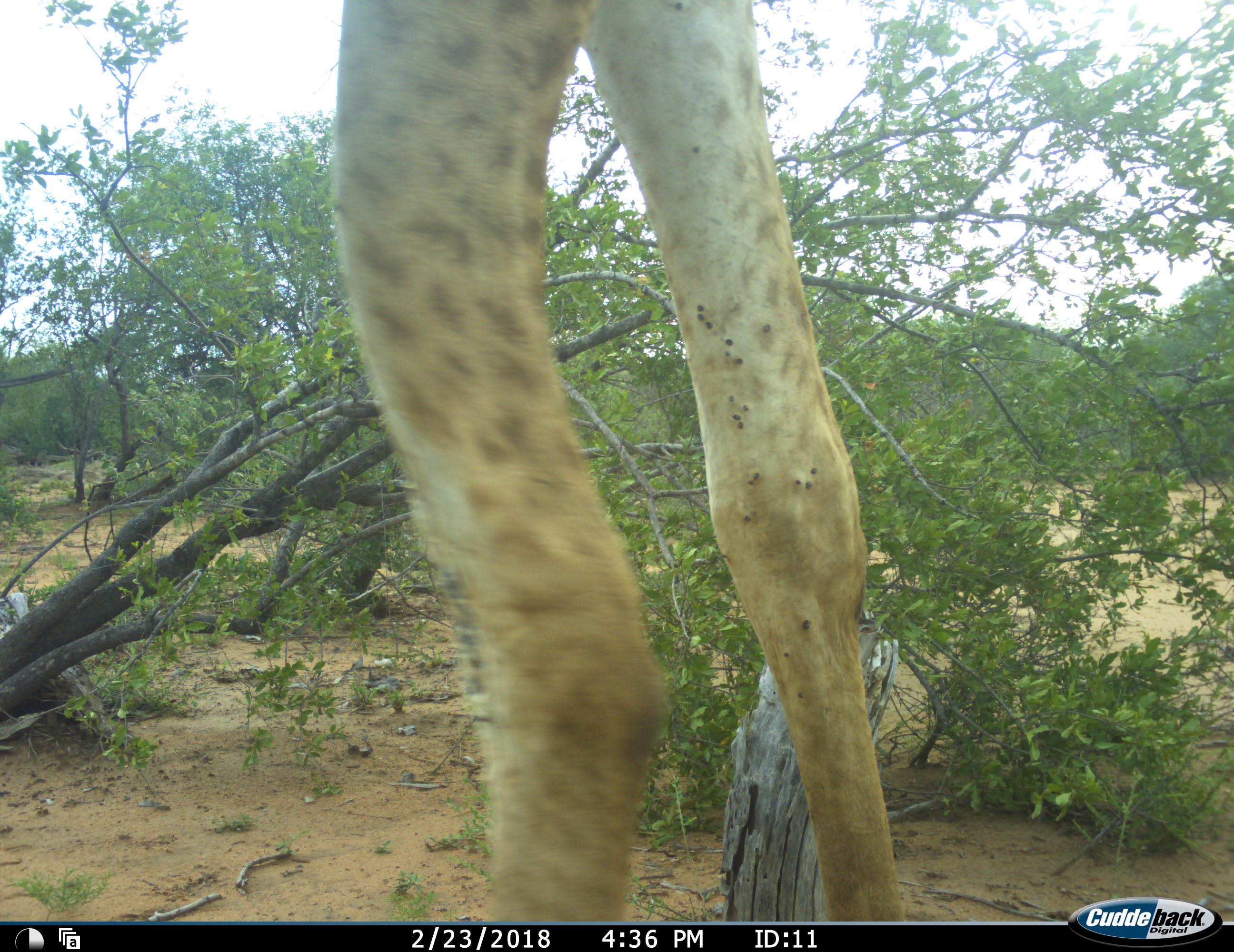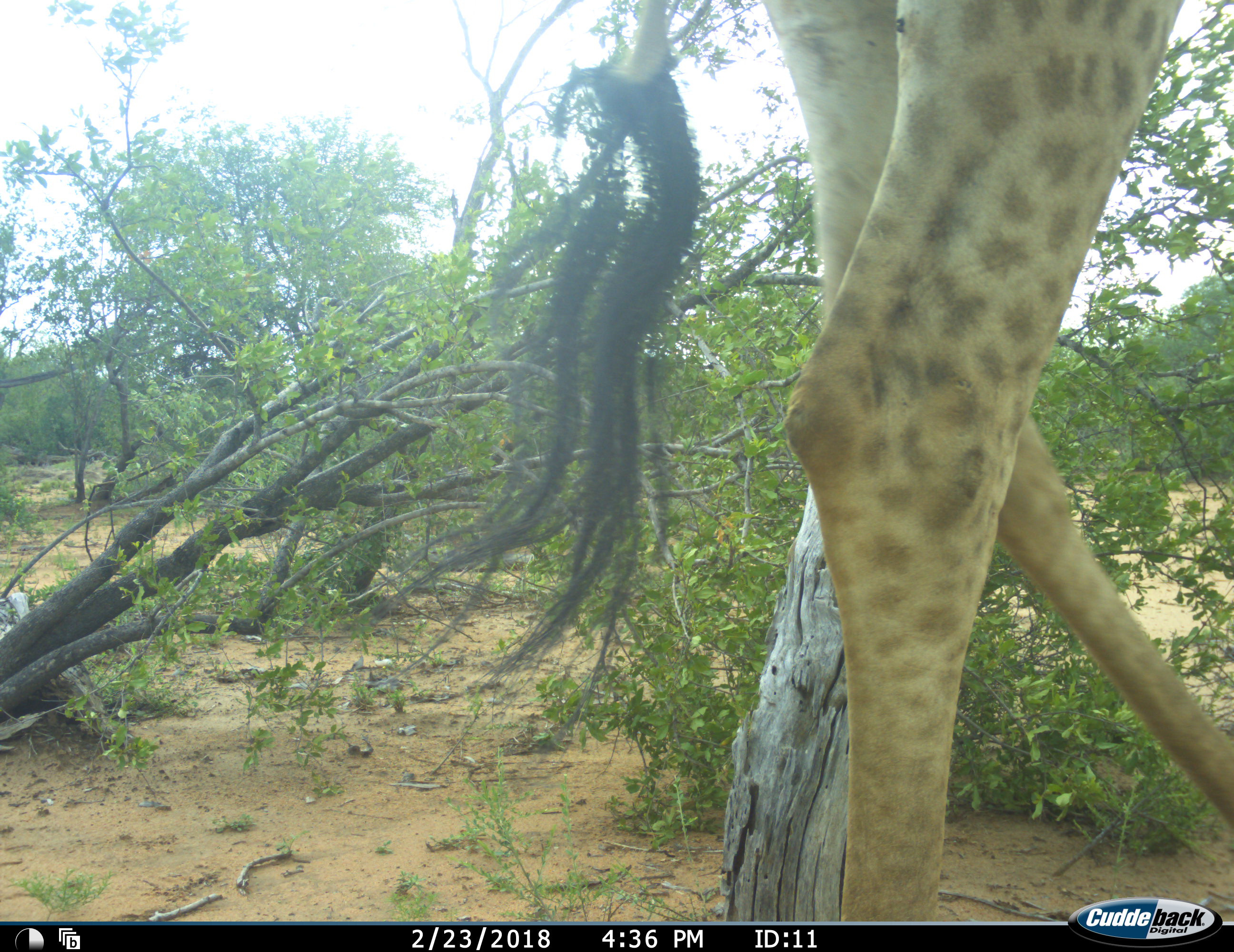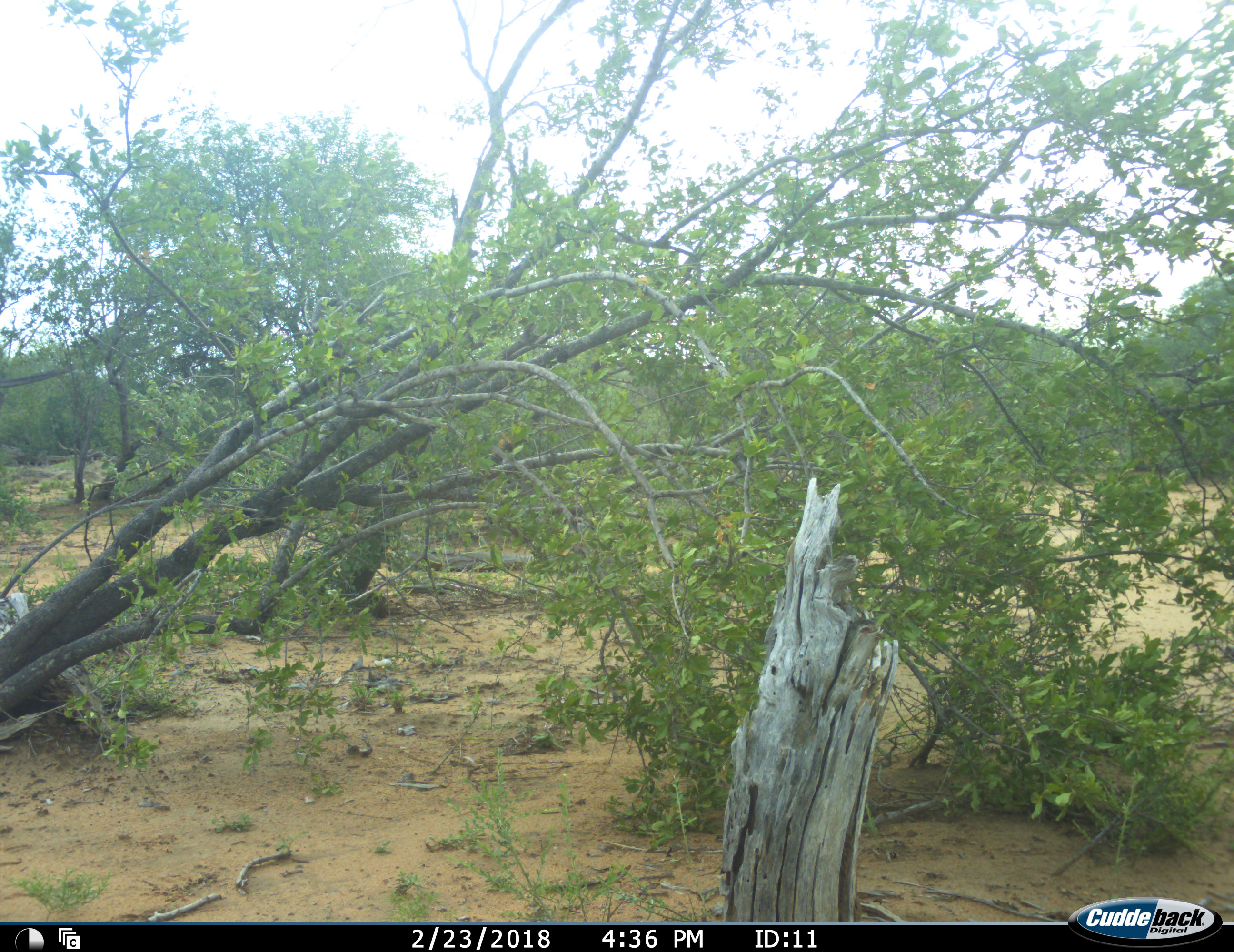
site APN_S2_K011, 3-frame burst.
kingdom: Animalia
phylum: Chordata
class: Mammalia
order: Artiodactyla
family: Giraffidae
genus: Giraffa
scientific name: Giraffa camelopardalis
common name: giraffe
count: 1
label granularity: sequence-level